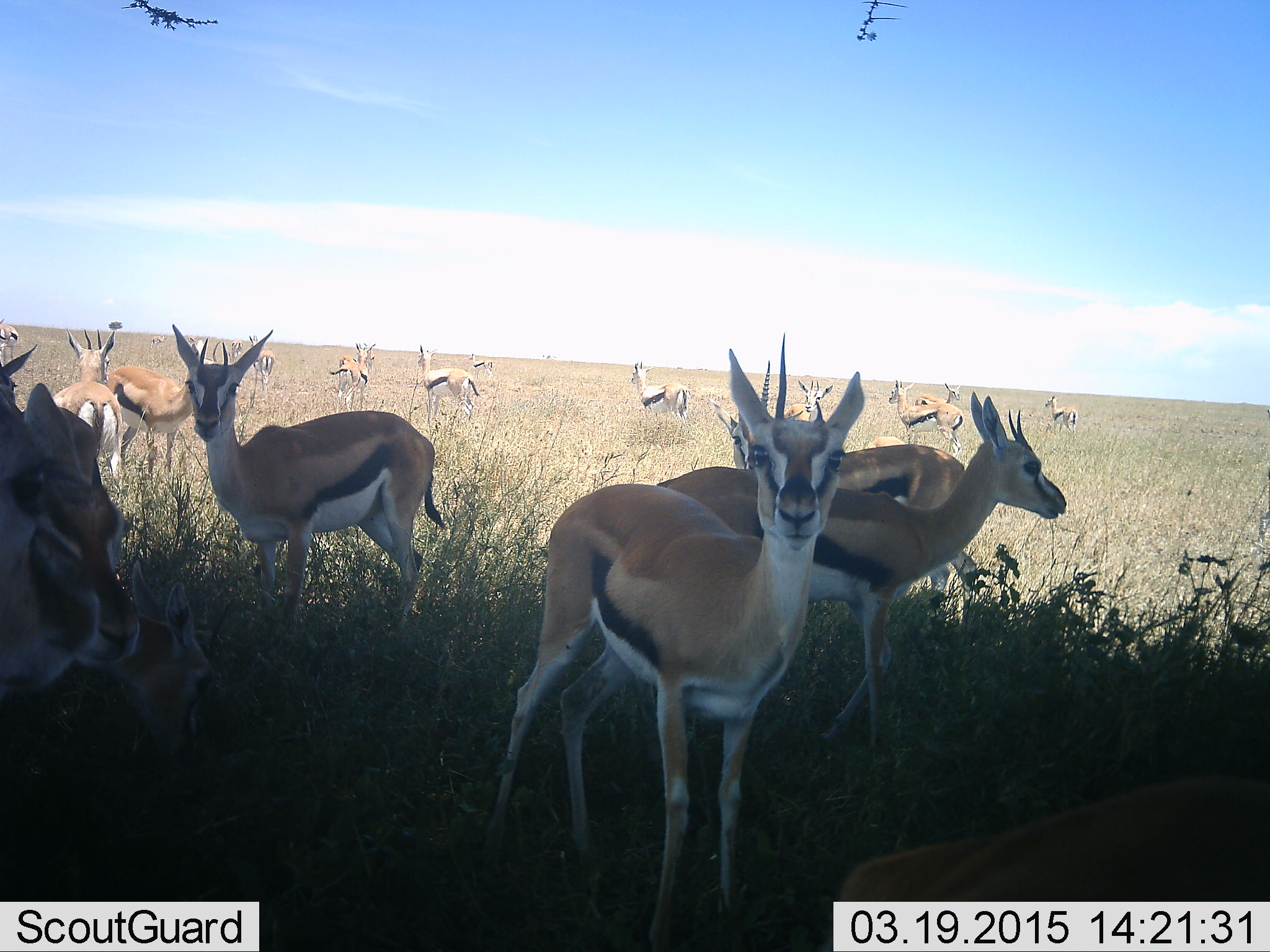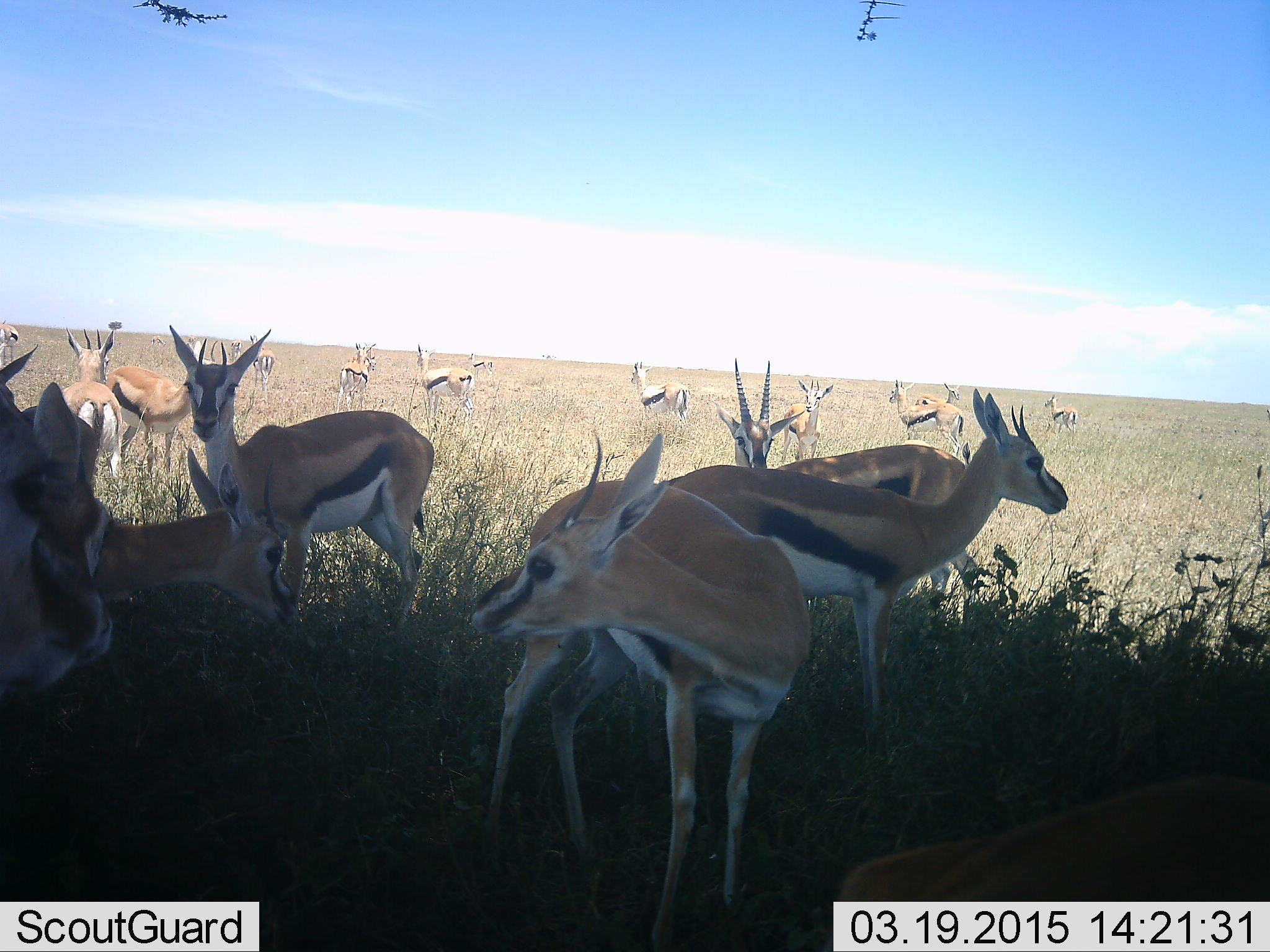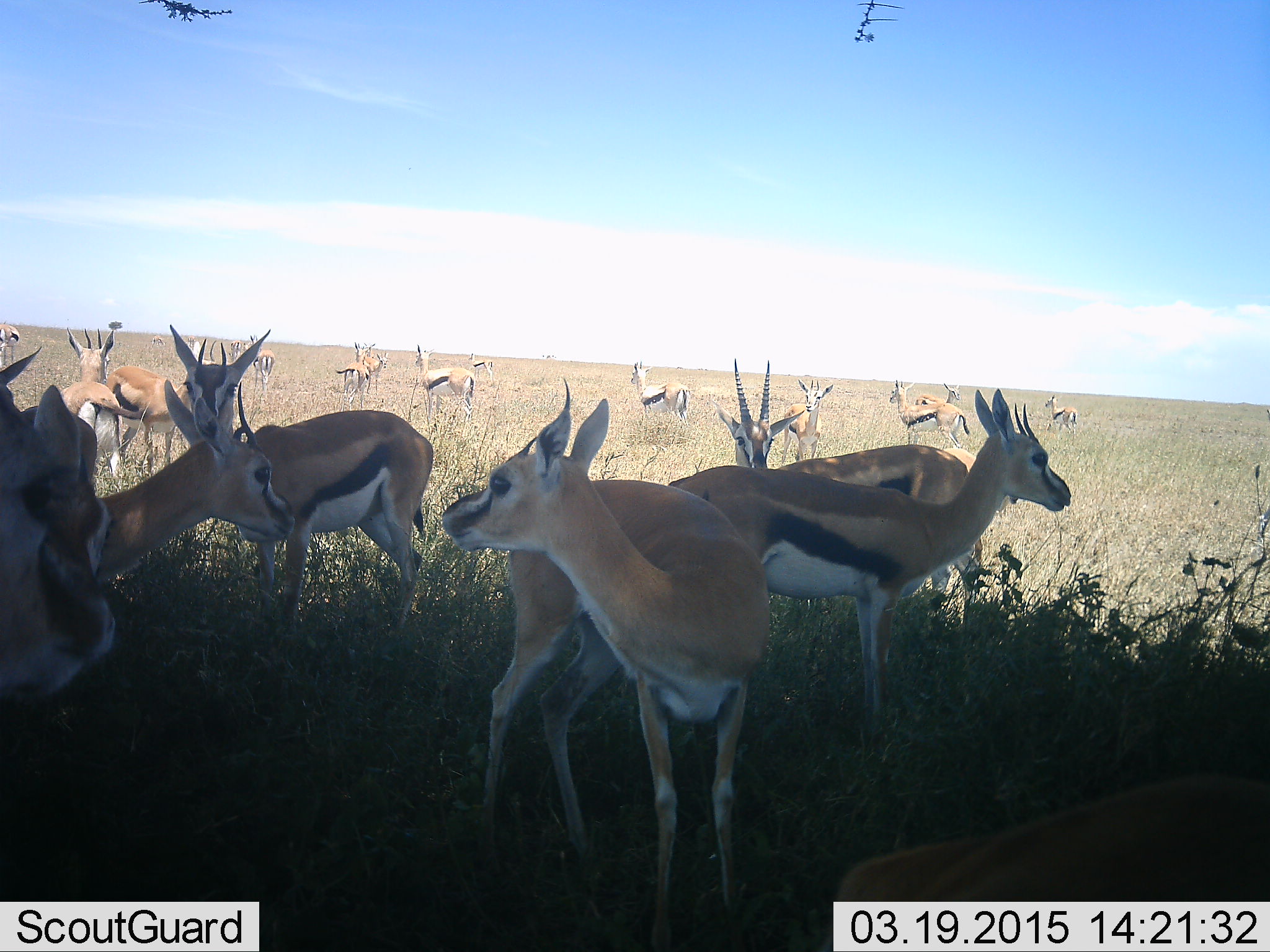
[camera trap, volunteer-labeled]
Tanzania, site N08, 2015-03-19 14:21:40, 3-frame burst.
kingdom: Animalia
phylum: Chordata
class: Mammalia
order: Artiodactyla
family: Bovidae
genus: Eudorcas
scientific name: Eudorcas thomsonii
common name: thomson's gazelle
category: gazellethomsons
Gazellethomsons (thomson's gazelle) (Eudorcas thomsonii), count 11-50. Behavior (volunteer vote fractions): standing 90%, resting 0%, moving 40%, interacting 0%. Young present (vote fraction): 0%. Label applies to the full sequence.